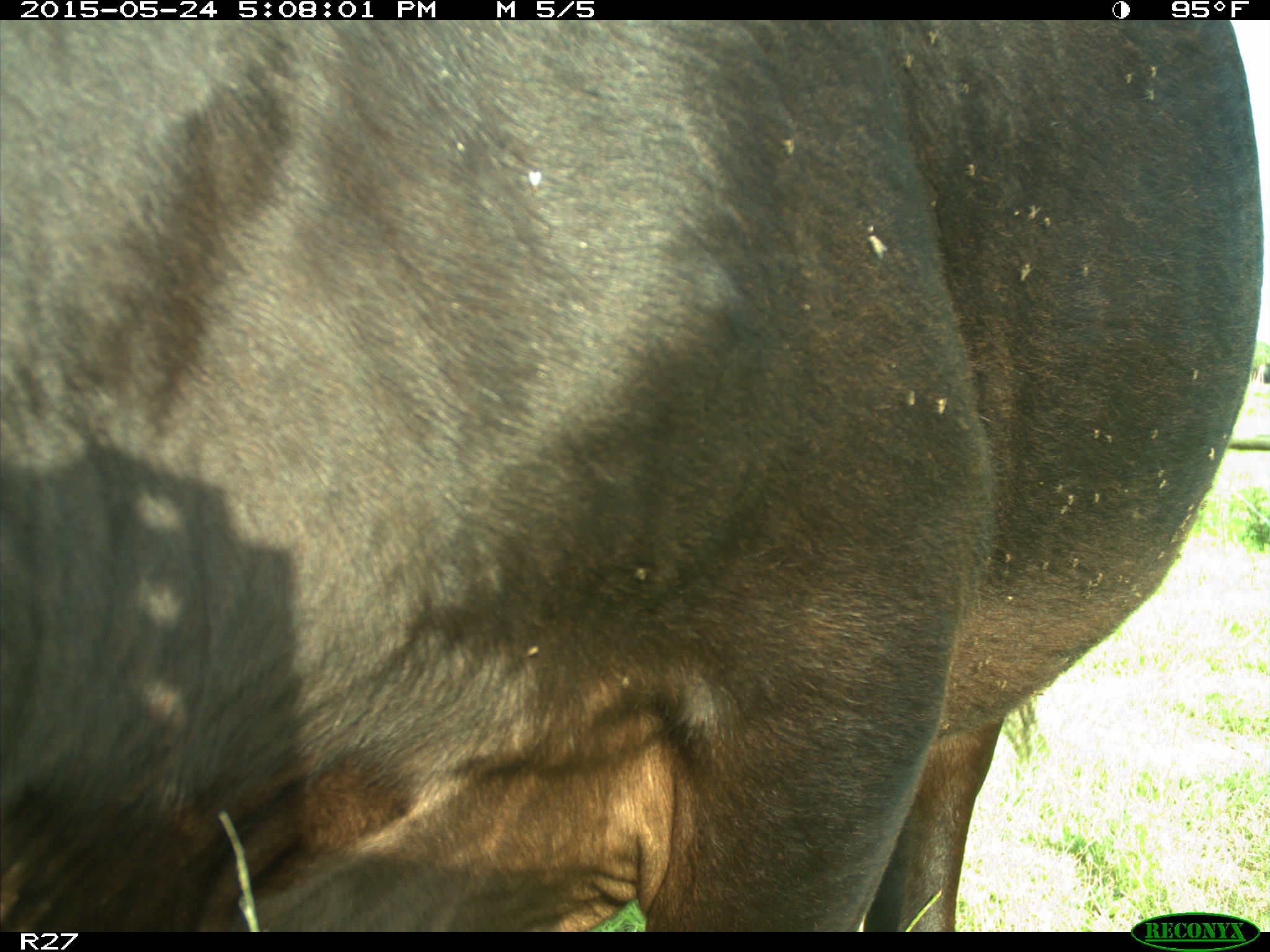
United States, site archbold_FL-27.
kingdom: Animalia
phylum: Chordata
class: Mammalia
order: Artiodactyla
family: Bovidae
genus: Bos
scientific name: Bos taurus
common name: domestic cow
Bos taurus (domestic cow).